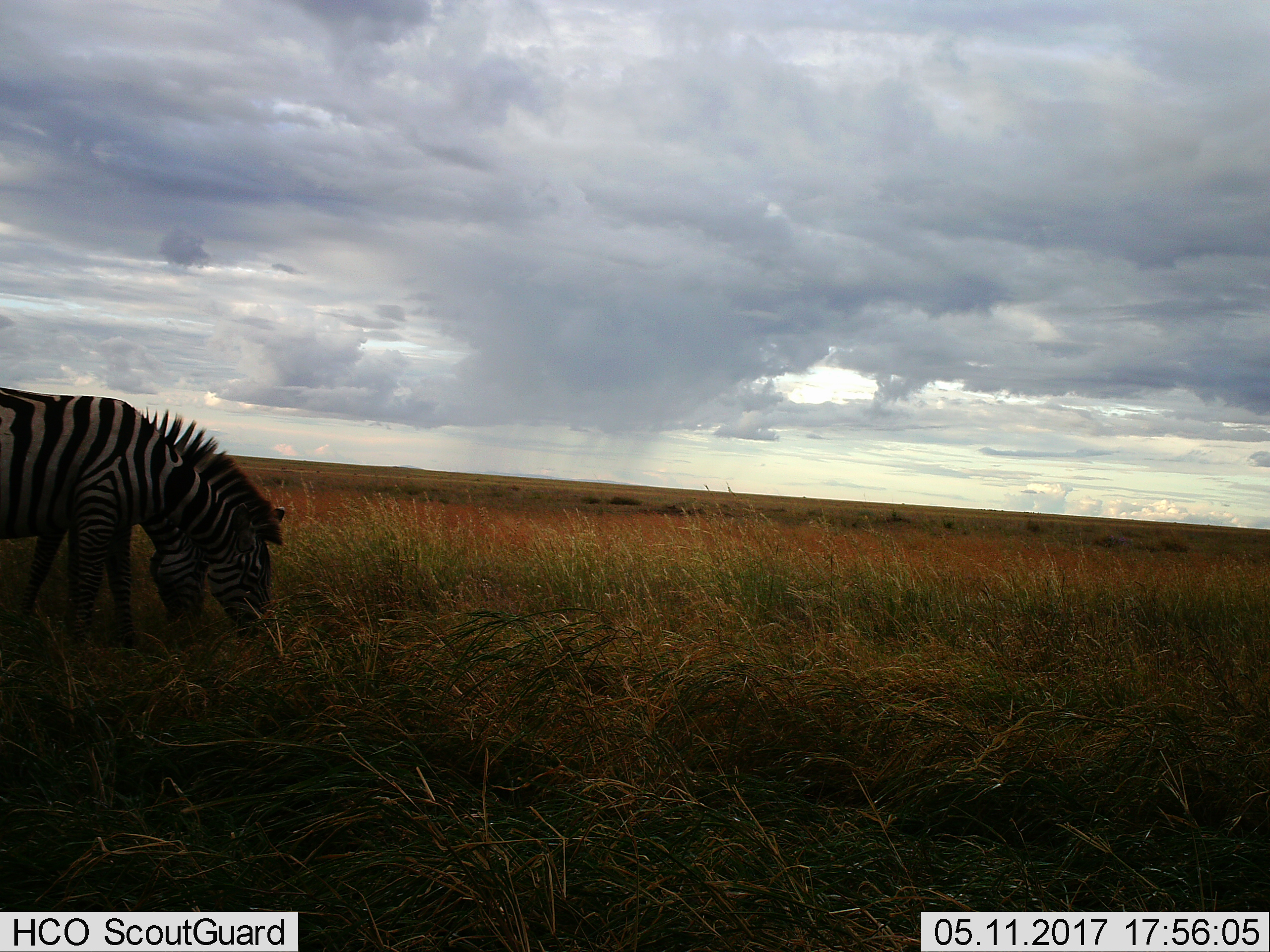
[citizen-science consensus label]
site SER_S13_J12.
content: unidentified animal